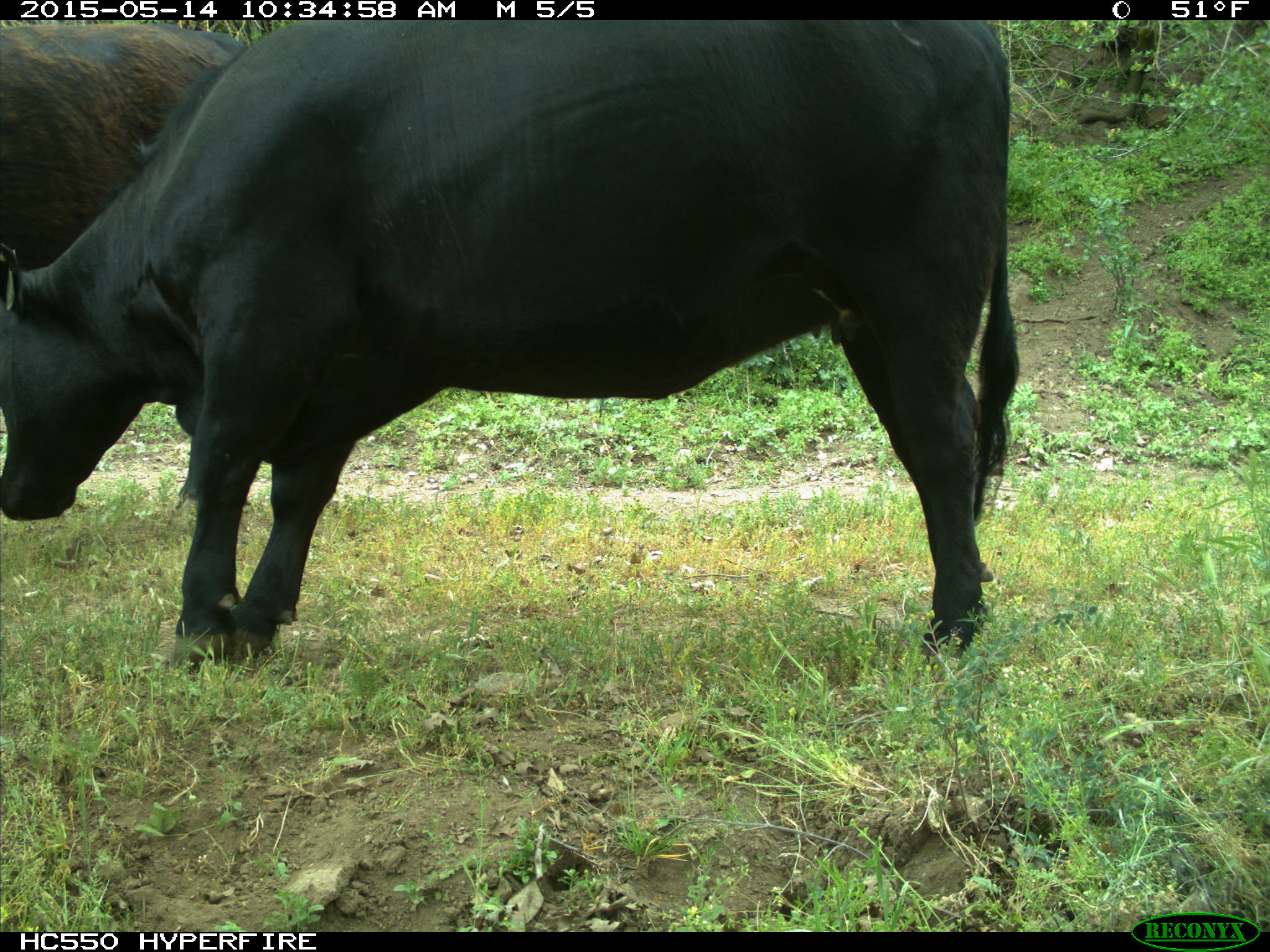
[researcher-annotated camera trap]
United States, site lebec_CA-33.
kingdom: Animalia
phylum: Chordata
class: Mammalia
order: Artiodactyla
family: Bovidae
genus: Bos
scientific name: Bos taurus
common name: domestic cow